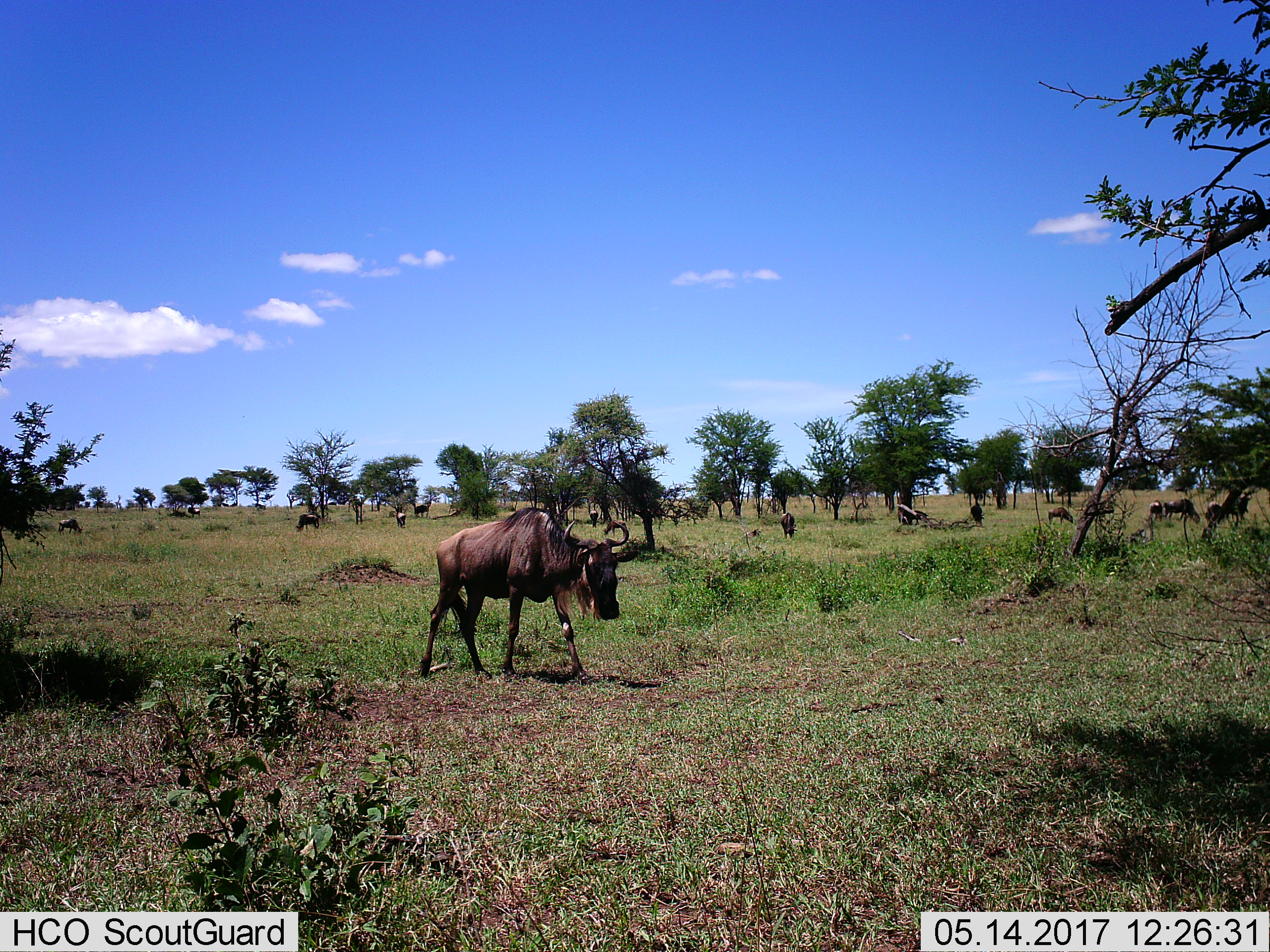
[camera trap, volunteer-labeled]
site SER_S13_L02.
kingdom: Animalia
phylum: Chordata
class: Mammalia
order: Artiodactyla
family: Bovidae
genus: Connochaetes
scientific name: Connochaetes taurinus taurinus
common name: blue wildebeest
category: wildebeestblue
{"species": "wildebeestblue (blue wildebeest) (Connochaetes taurinus taurinus)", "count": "11-50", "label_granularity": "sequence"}